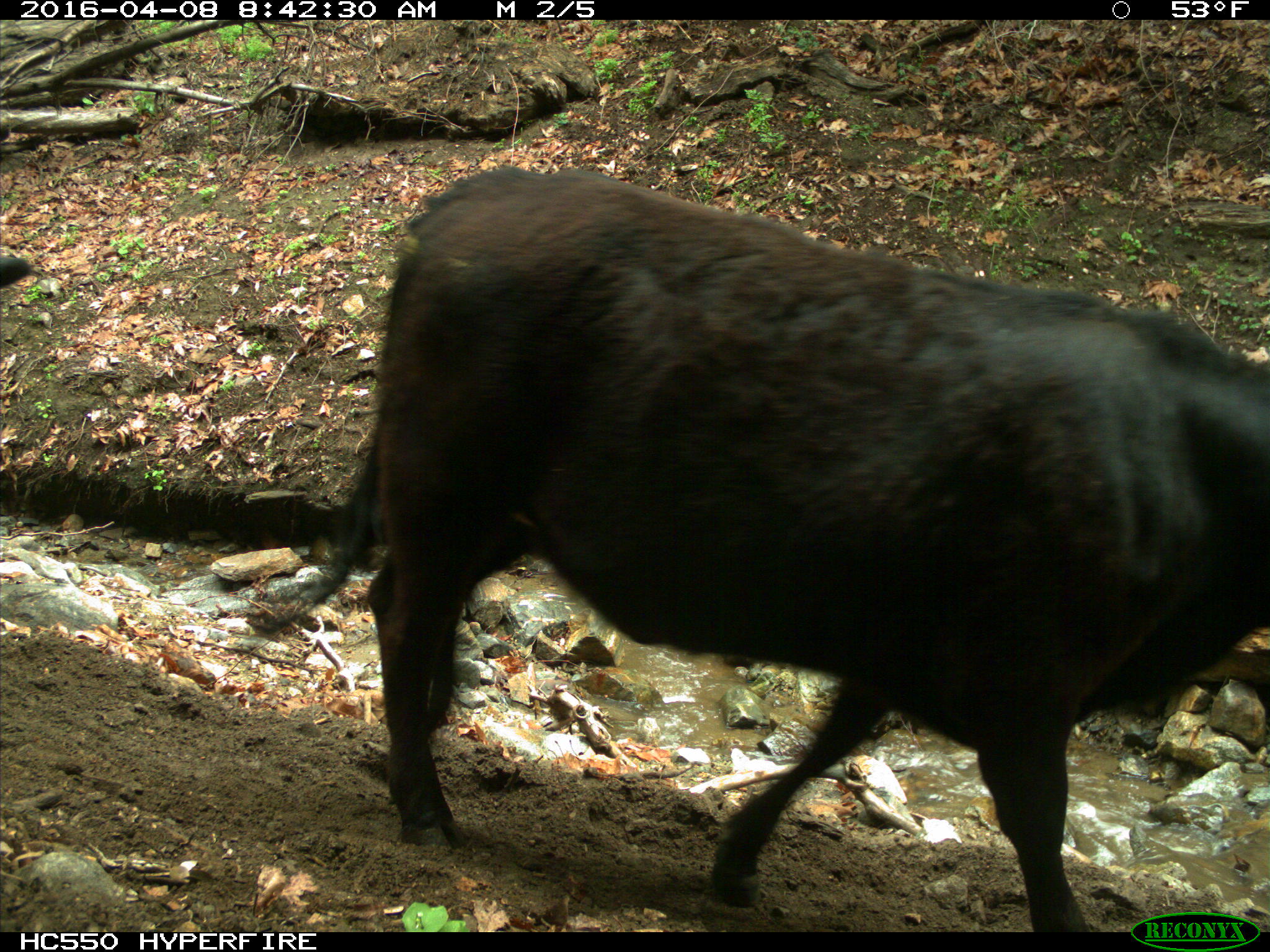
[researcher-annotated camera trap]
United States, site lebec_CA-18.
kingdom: Animalia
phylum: Chordata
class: Mammalia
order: Artiodactyla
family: Bovidae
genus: Bos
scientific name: Bos taurus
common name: domestic cow